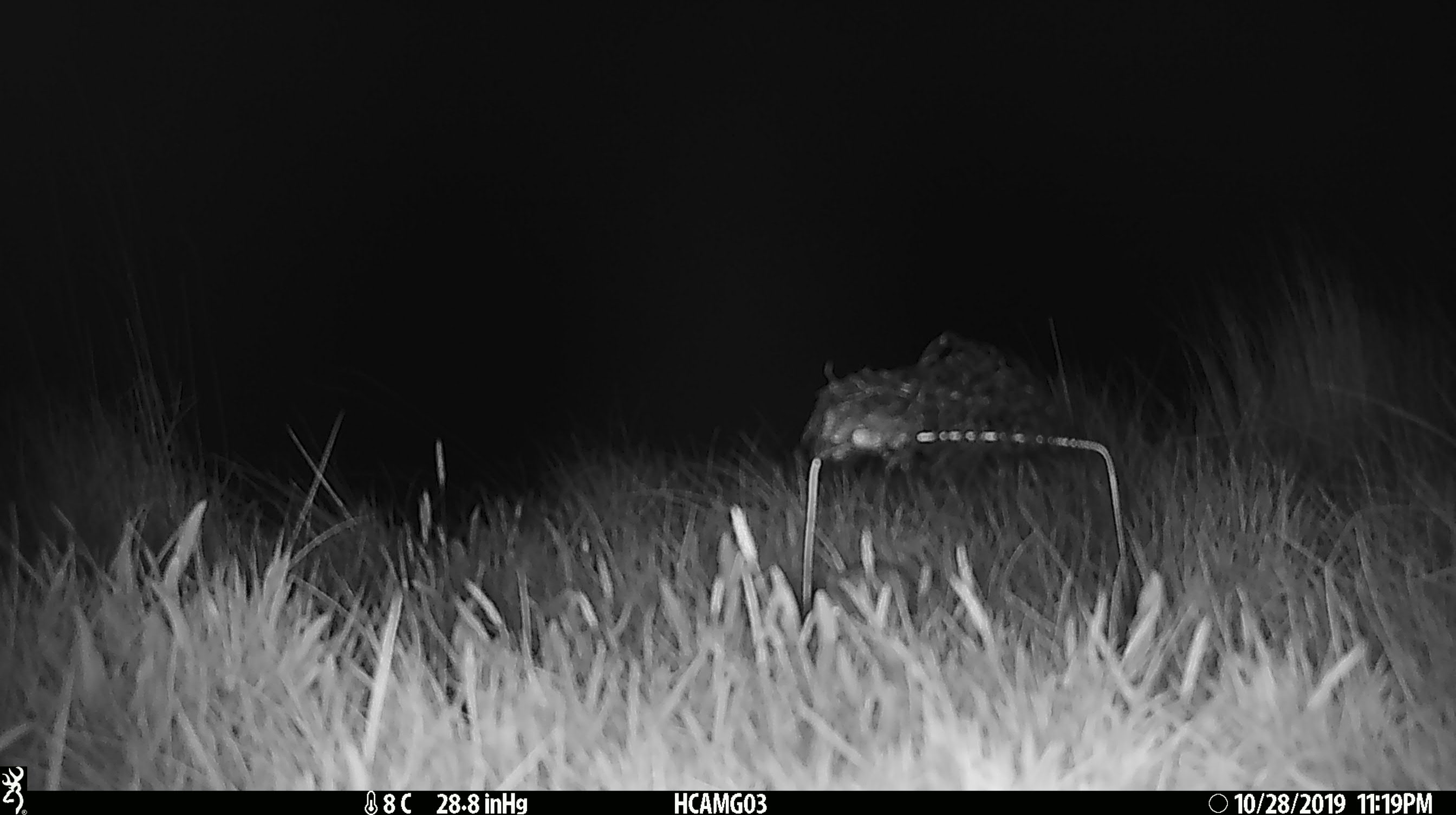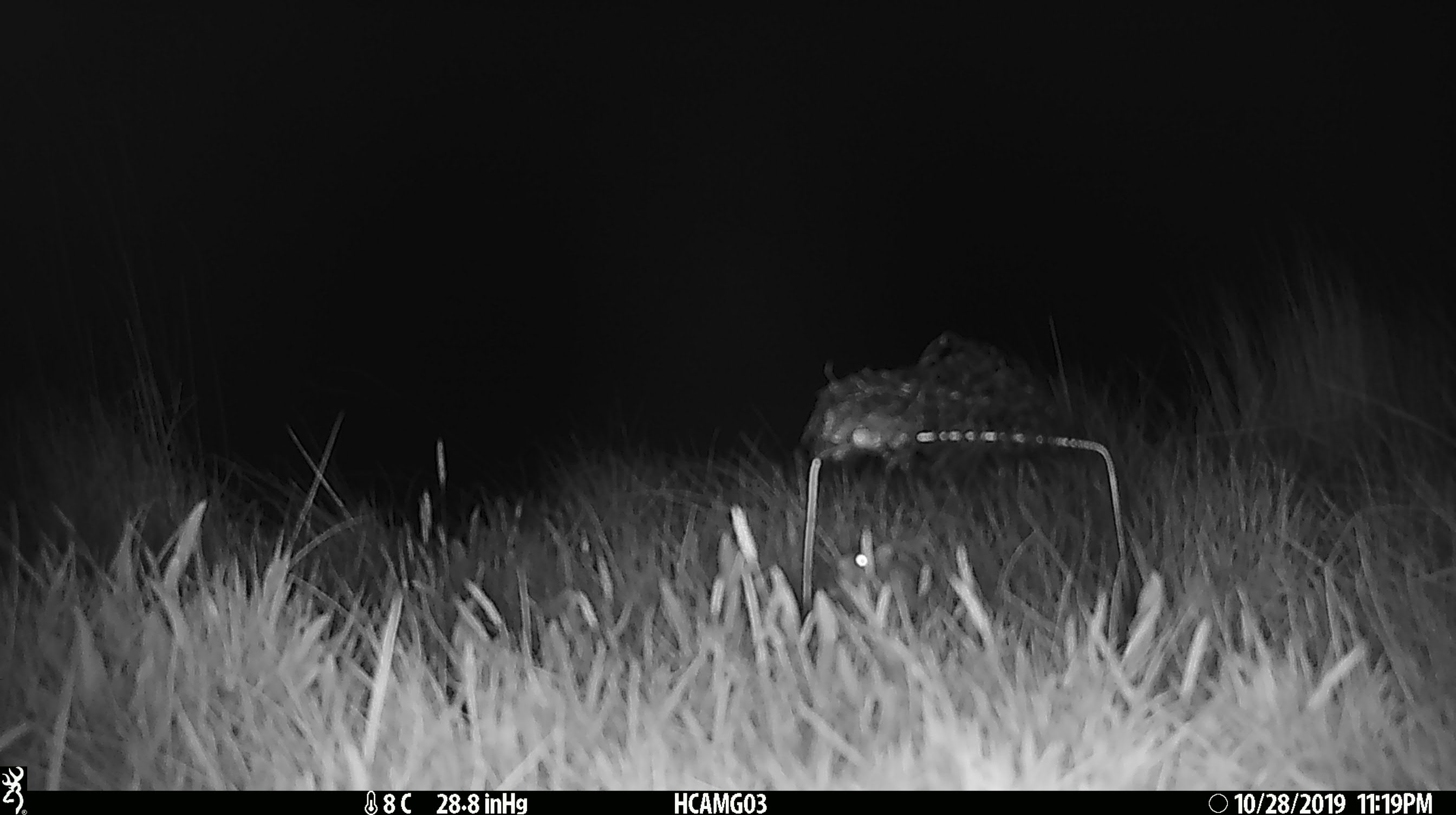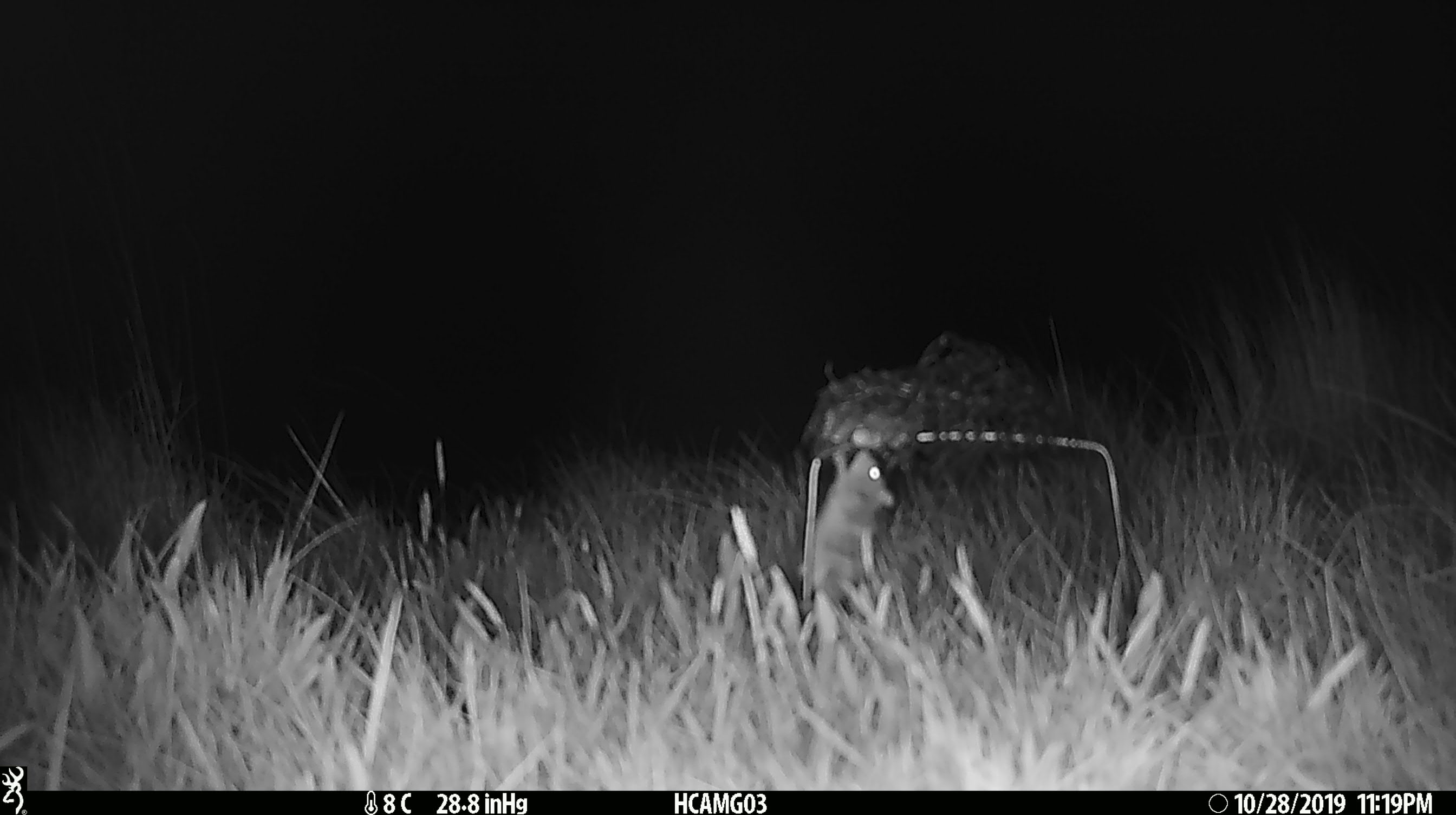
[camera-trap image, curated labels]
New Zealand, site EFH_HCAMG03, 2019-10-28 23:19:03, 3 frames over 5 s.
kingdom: Animalia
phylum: Chordata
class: Mammalia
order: Rodentia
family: Muridae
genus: Mus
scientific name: Mus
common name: mouse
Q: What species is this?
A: Mouse (Mus).